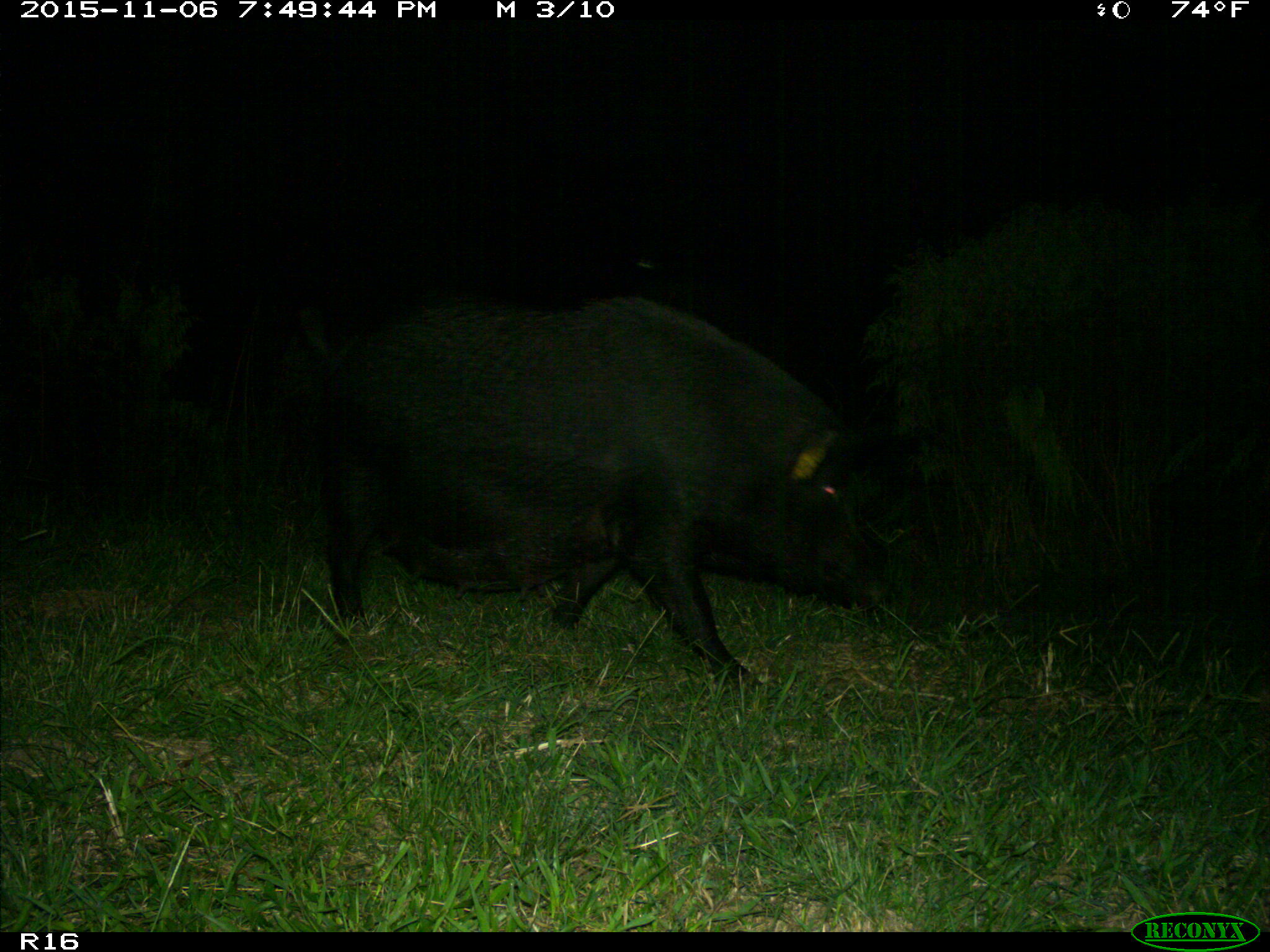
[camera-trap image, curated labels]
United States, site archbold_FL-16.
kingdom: Animalia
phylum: Chordata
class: Mammalia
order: Artiodactyla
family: Suidae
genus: Sus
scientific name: Sus scrofa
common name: wild boar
Sus scrofa (wild boar).